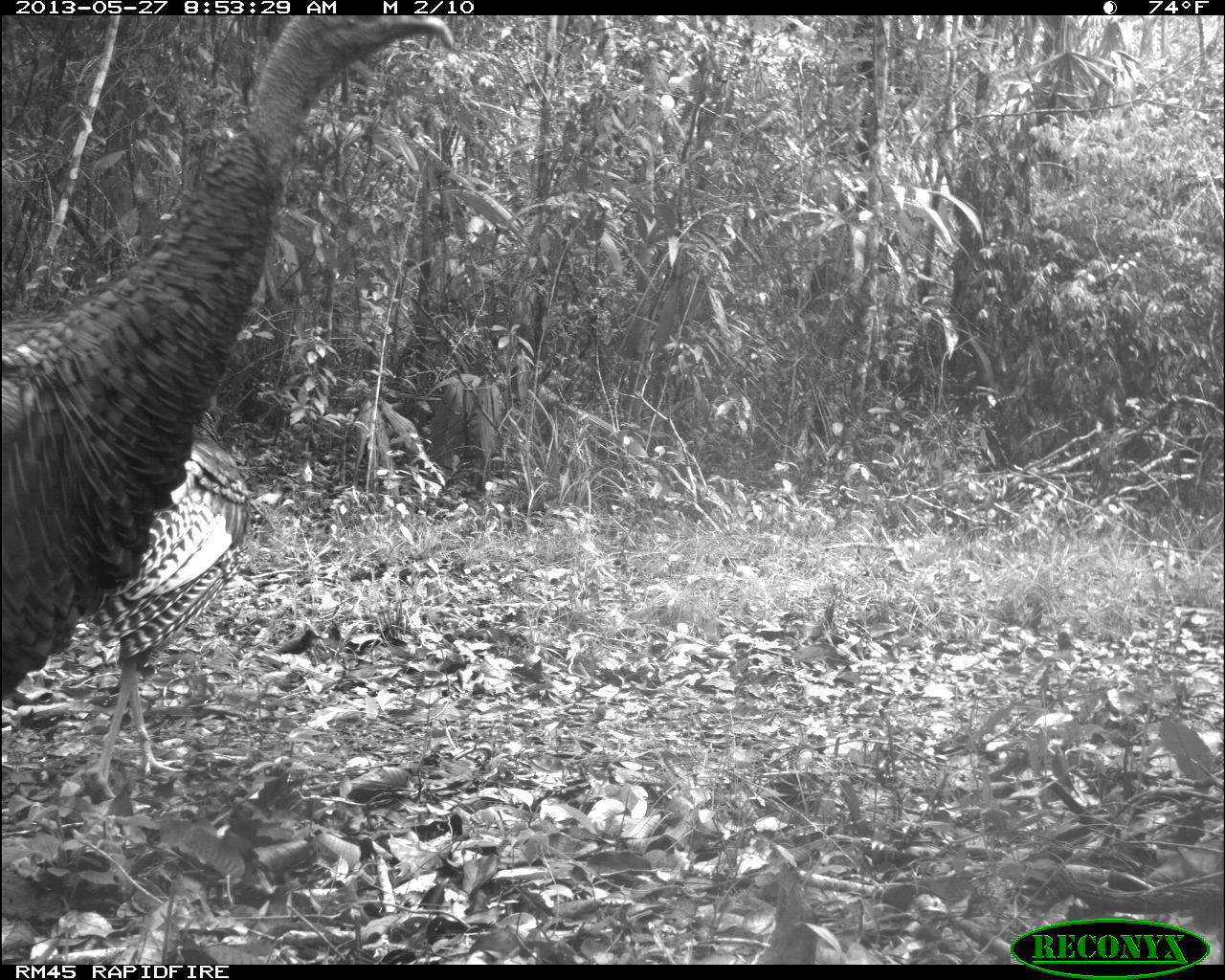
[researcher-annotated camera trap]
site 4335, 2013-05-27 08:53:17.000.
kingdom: Animalia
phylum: Chordata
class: Aves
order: Galliformes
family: Phasianidae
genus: Meleagris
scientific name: Meleagris ocellata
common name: ocellated turkey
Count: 2.